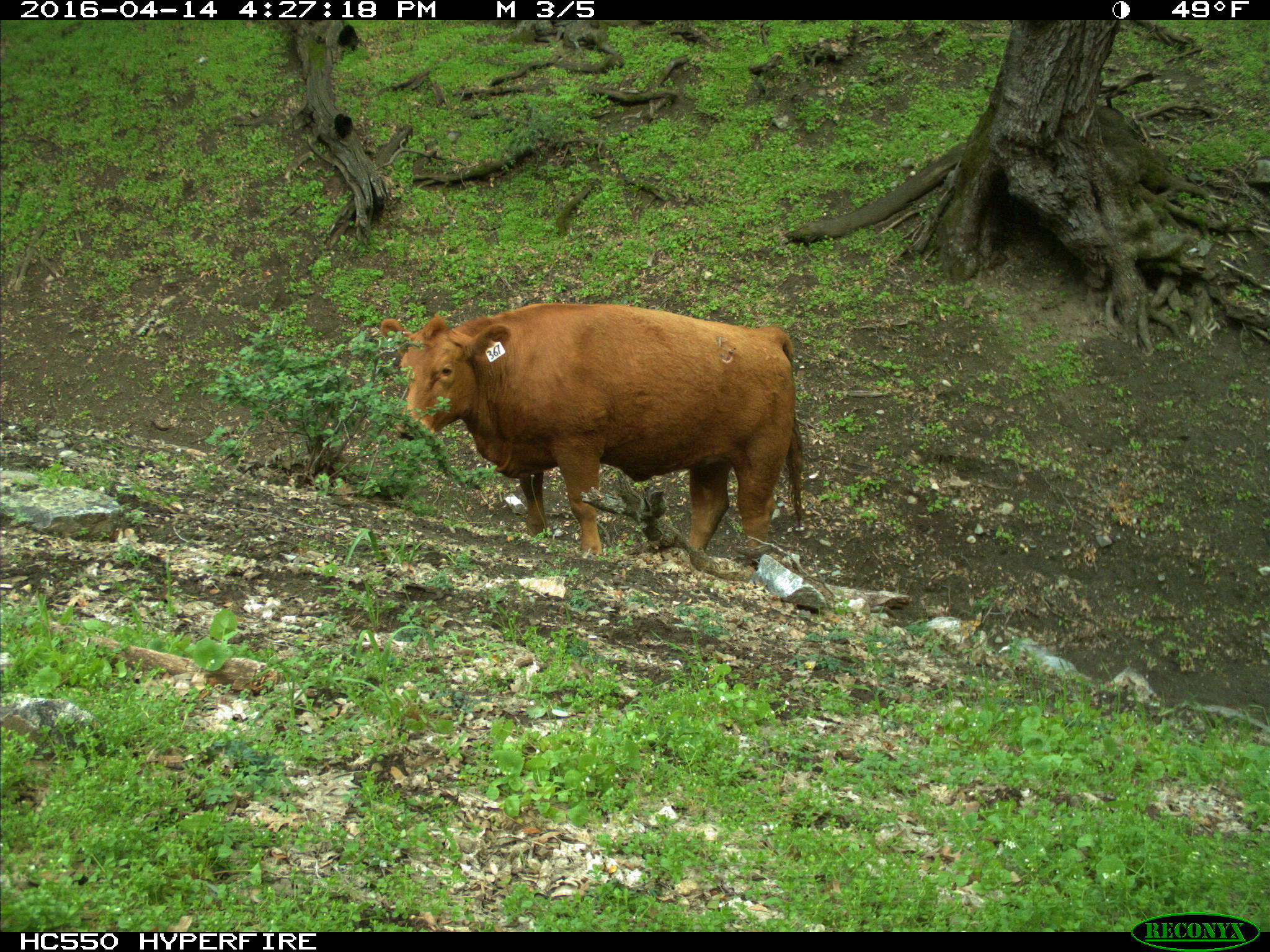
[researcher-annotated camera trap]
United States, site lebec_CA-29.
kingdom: Animalia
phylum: Chordata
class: Mammalia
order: Artiodactyla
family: Bovidae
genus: Bos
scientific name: Bos taurus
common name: domestic cow